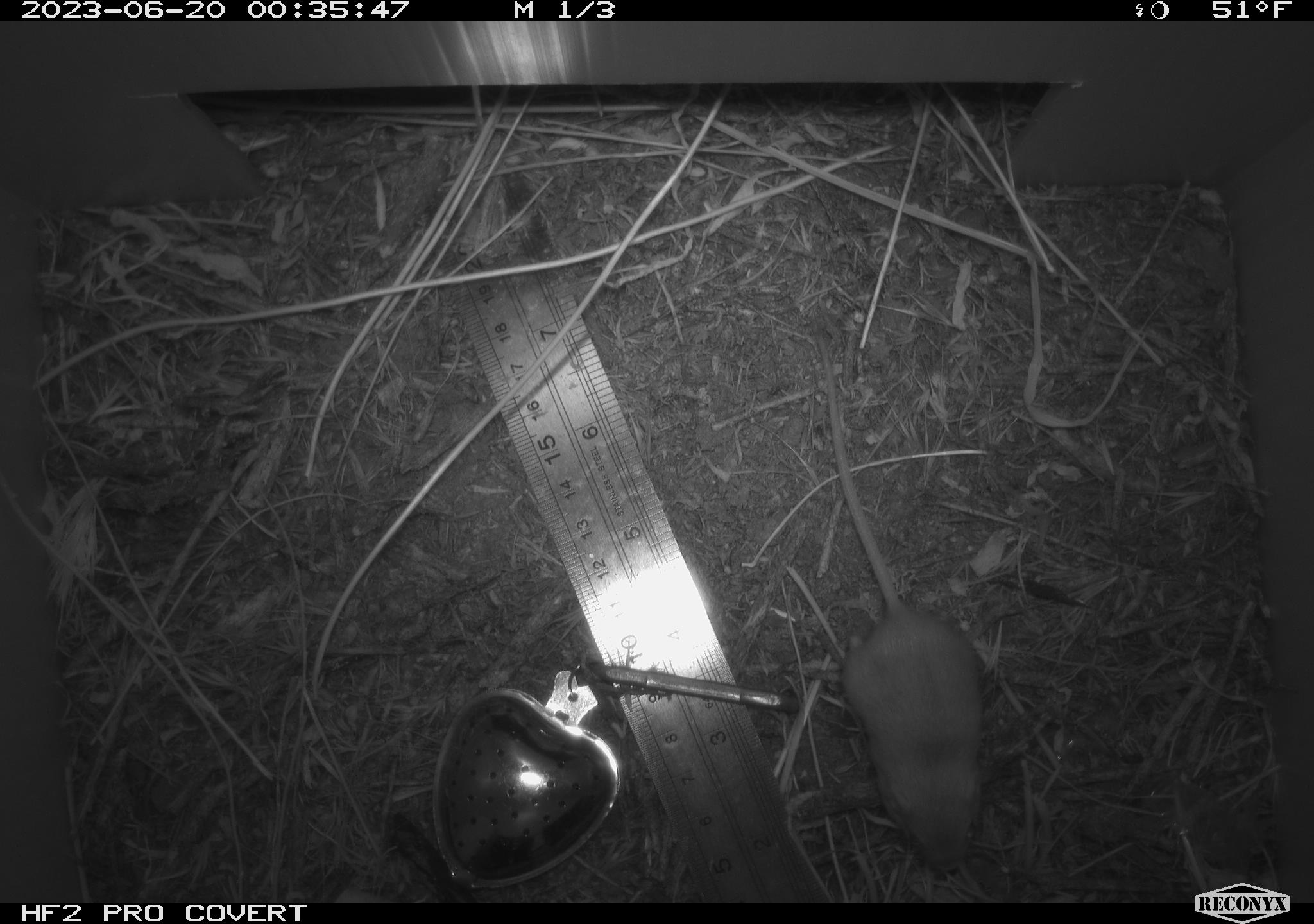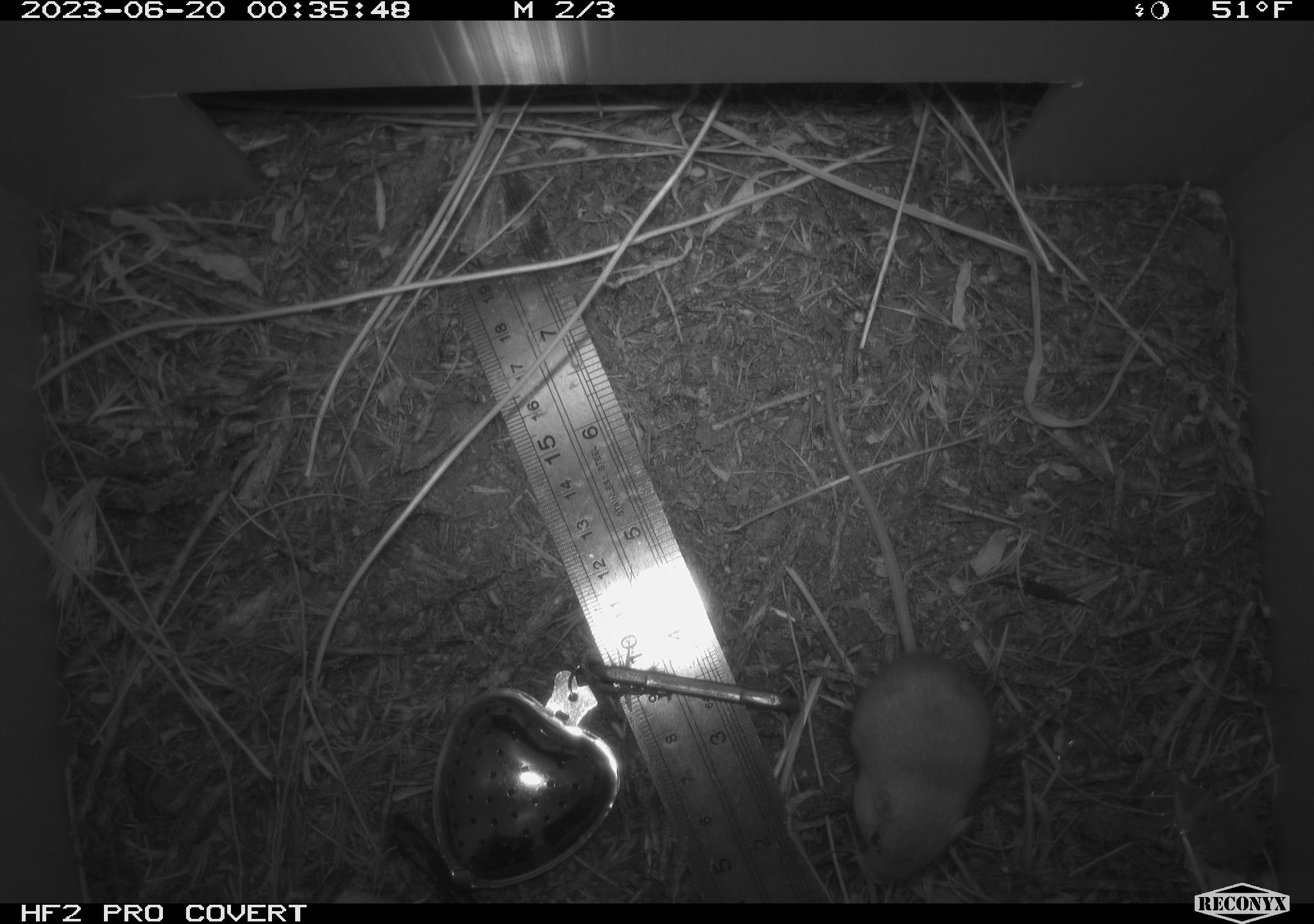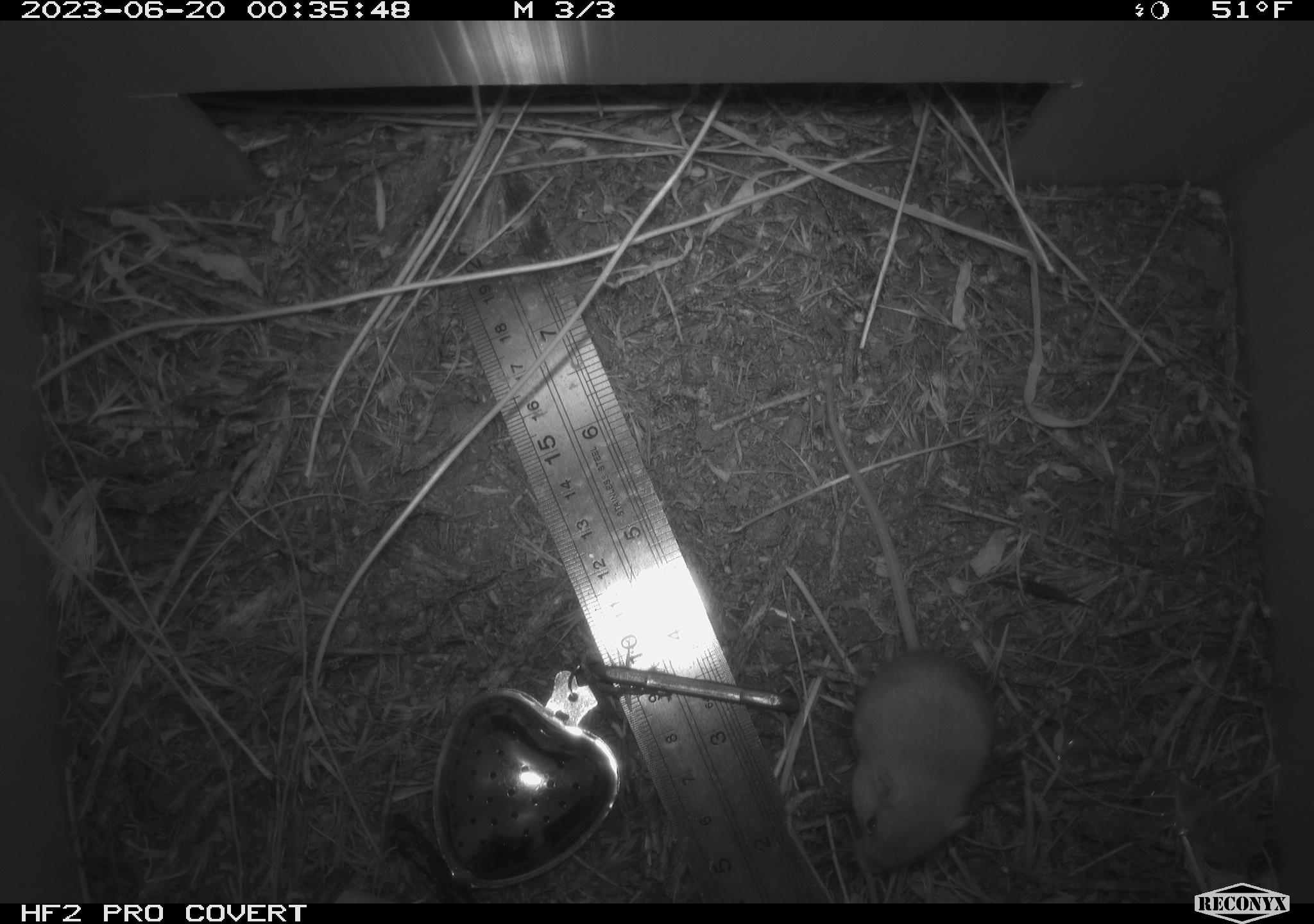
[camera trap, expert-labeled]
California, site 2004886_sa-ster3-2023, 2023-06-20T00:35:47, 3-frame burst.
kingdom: Animalia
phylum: Chordata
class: Mammalia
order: Rodentia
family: Heteromyidae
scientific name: Heteromyidae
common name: kangaroo rats and pocket mice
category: heteromyidae family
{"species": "heteromyidae family (kangaroo rats and pocket mice) (Heteromyidae)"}